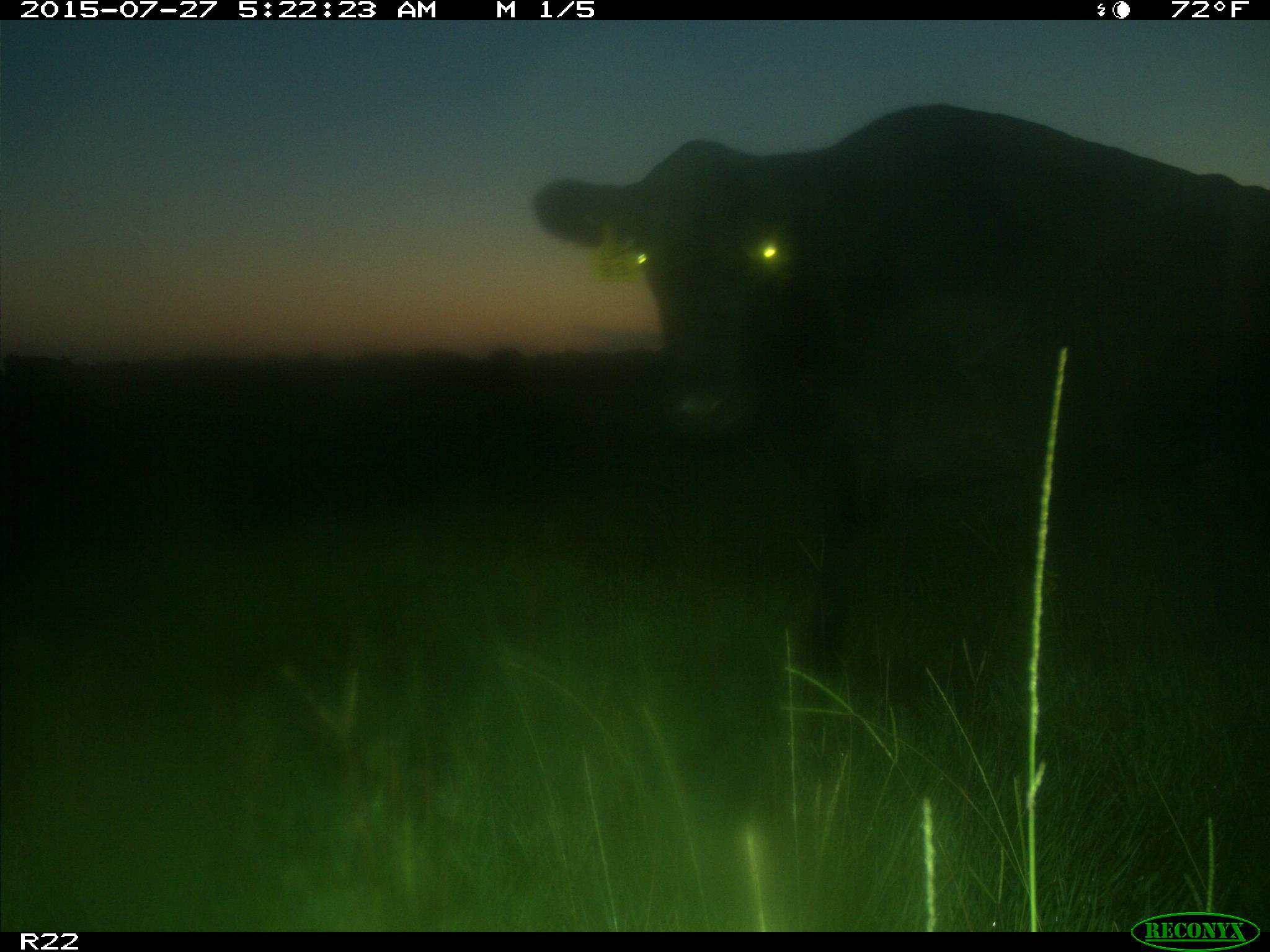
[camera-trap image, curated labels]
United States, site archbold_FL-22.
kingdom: Animalia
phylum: Chordata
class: Mammalia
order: Artiodactyla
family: Bovidae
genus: Bos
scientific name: Bos taurus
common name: domestic cow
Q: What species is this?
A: Bos taurus (domestic cow).